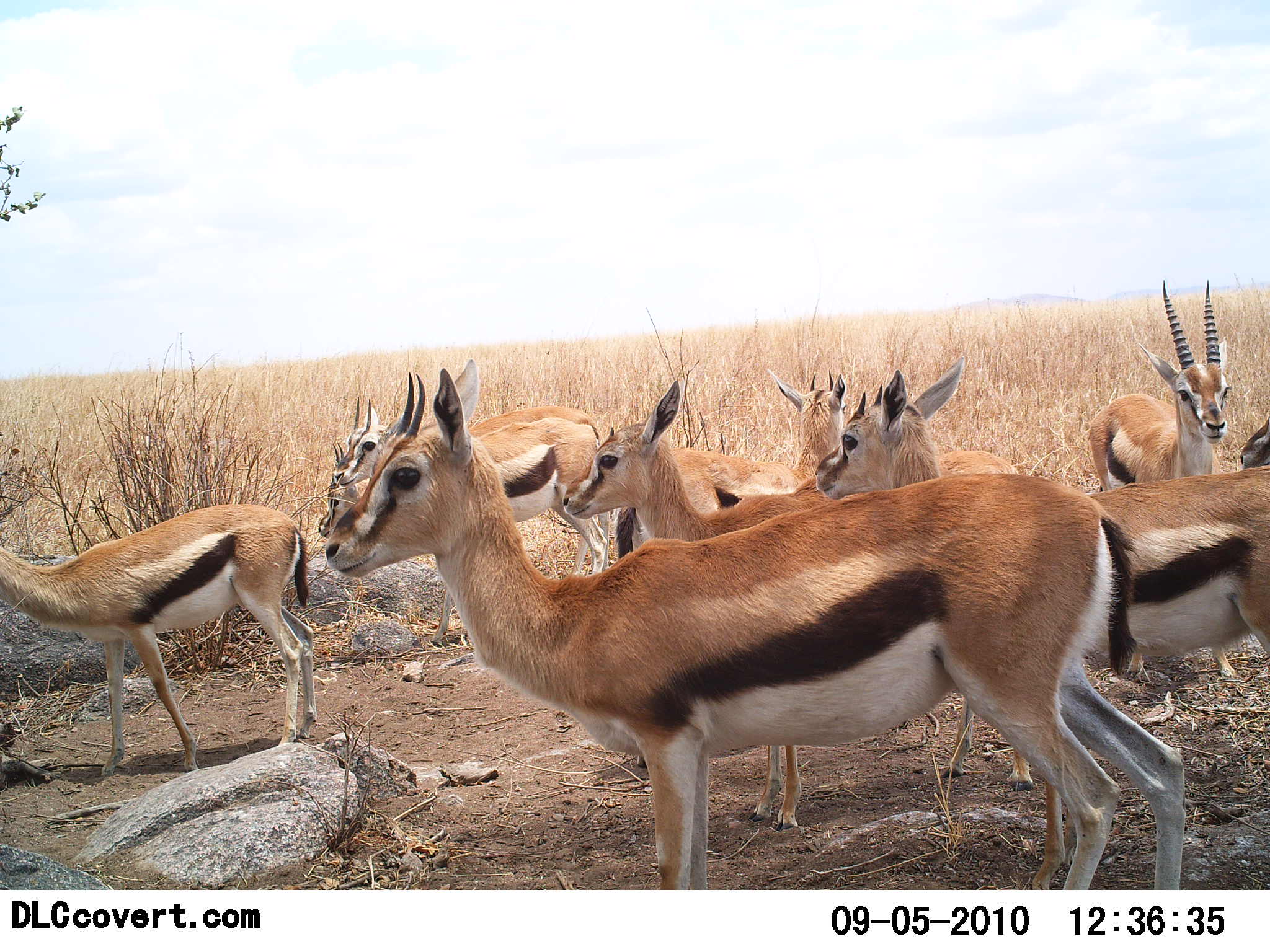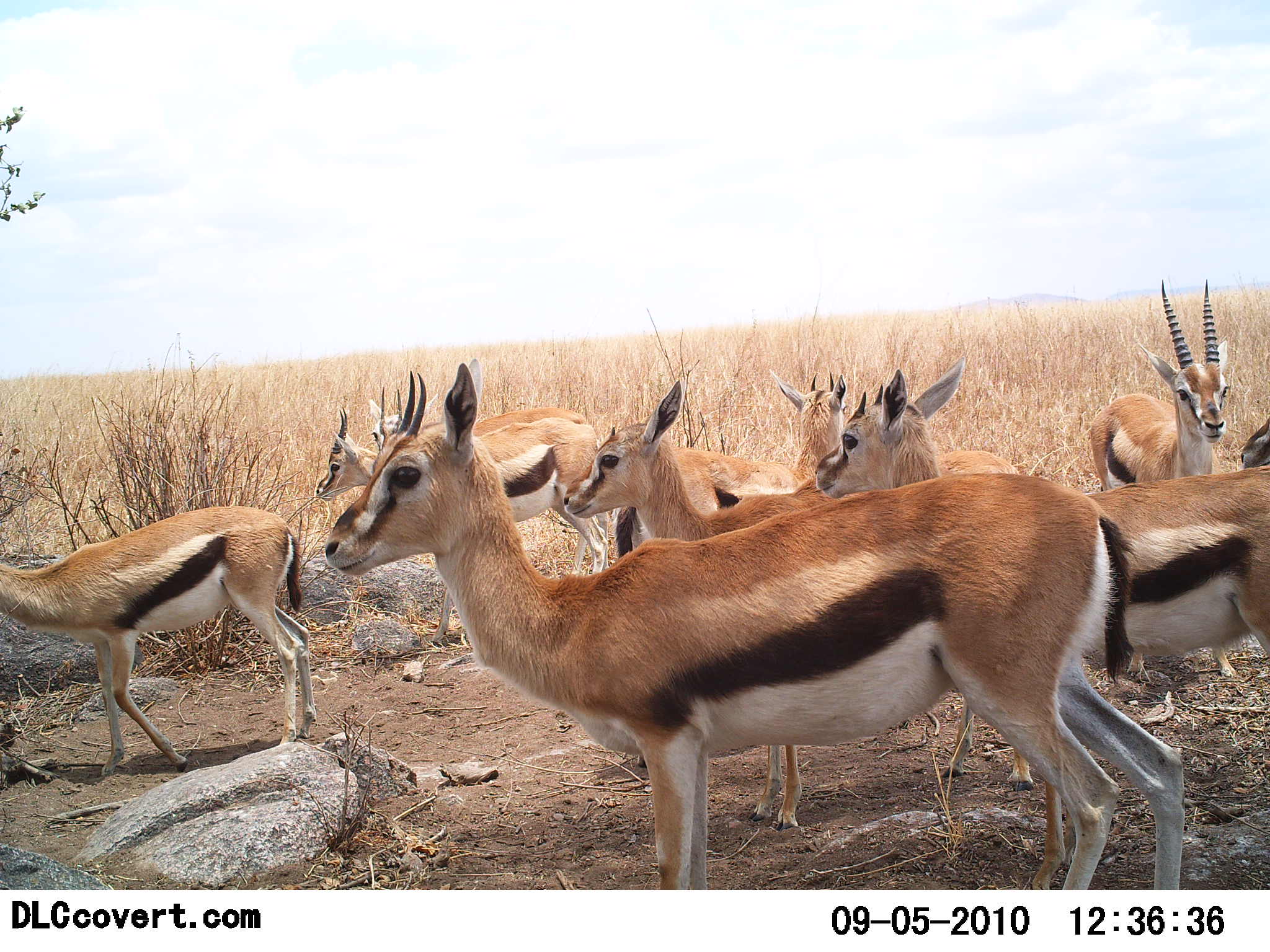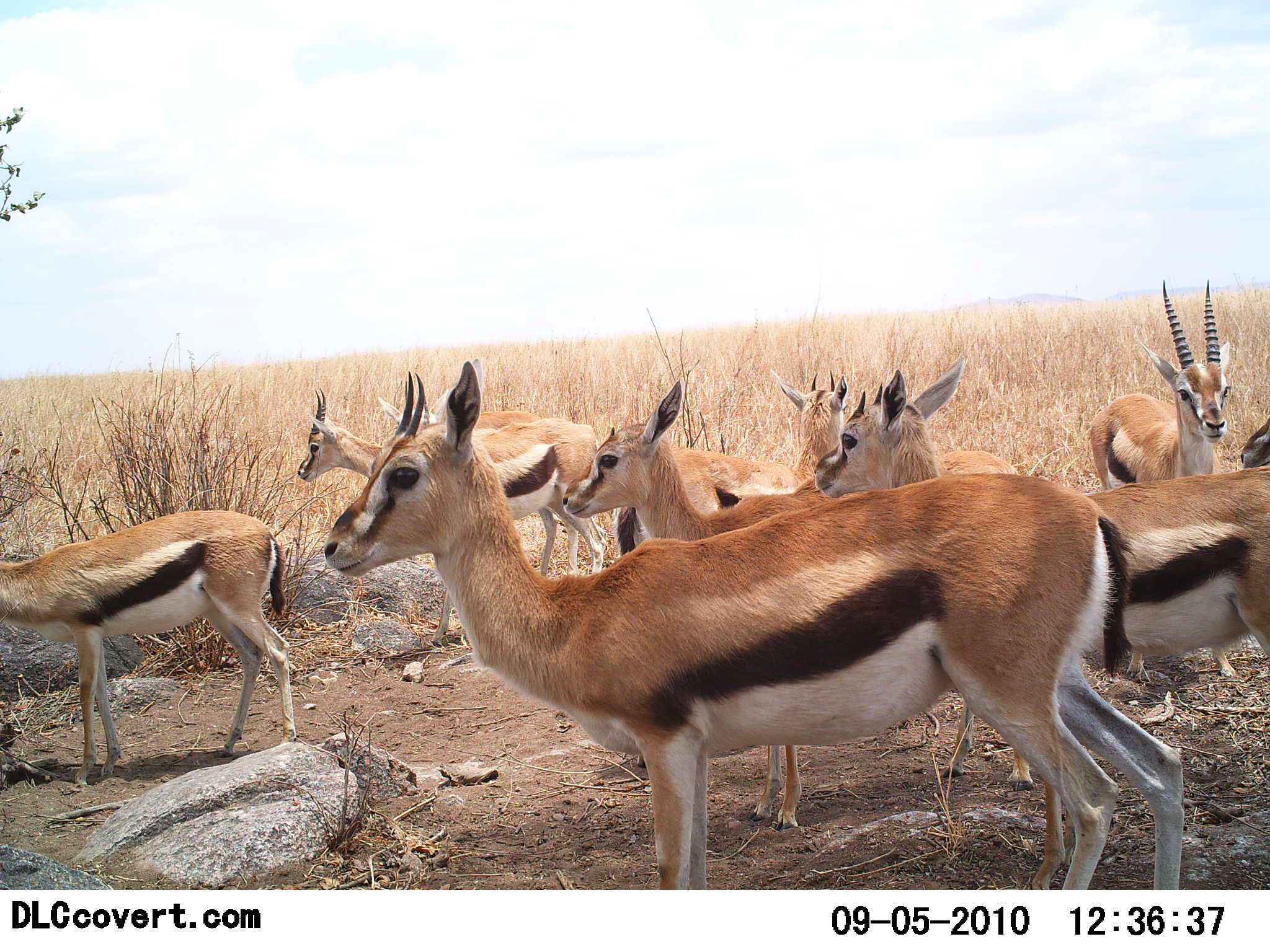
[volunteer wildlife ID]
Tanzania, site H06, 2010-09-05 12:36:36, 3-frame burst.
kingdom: Animalia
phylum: Chordata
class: Mammalia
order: Artiodactyla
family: Bovidae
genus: Eudorcas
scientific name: Eudorcas thomsonii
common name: thomson's gazelle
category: gazellethomsons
Gazellethomsons (thomson's gazelle) (Eudorcas thomsonii), count 9. Behavior (volunteer vote fractions): standing 100%, resting 0%, moving 18%, interacting 0%. Young present (vote fraction): 9%. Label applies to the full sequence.